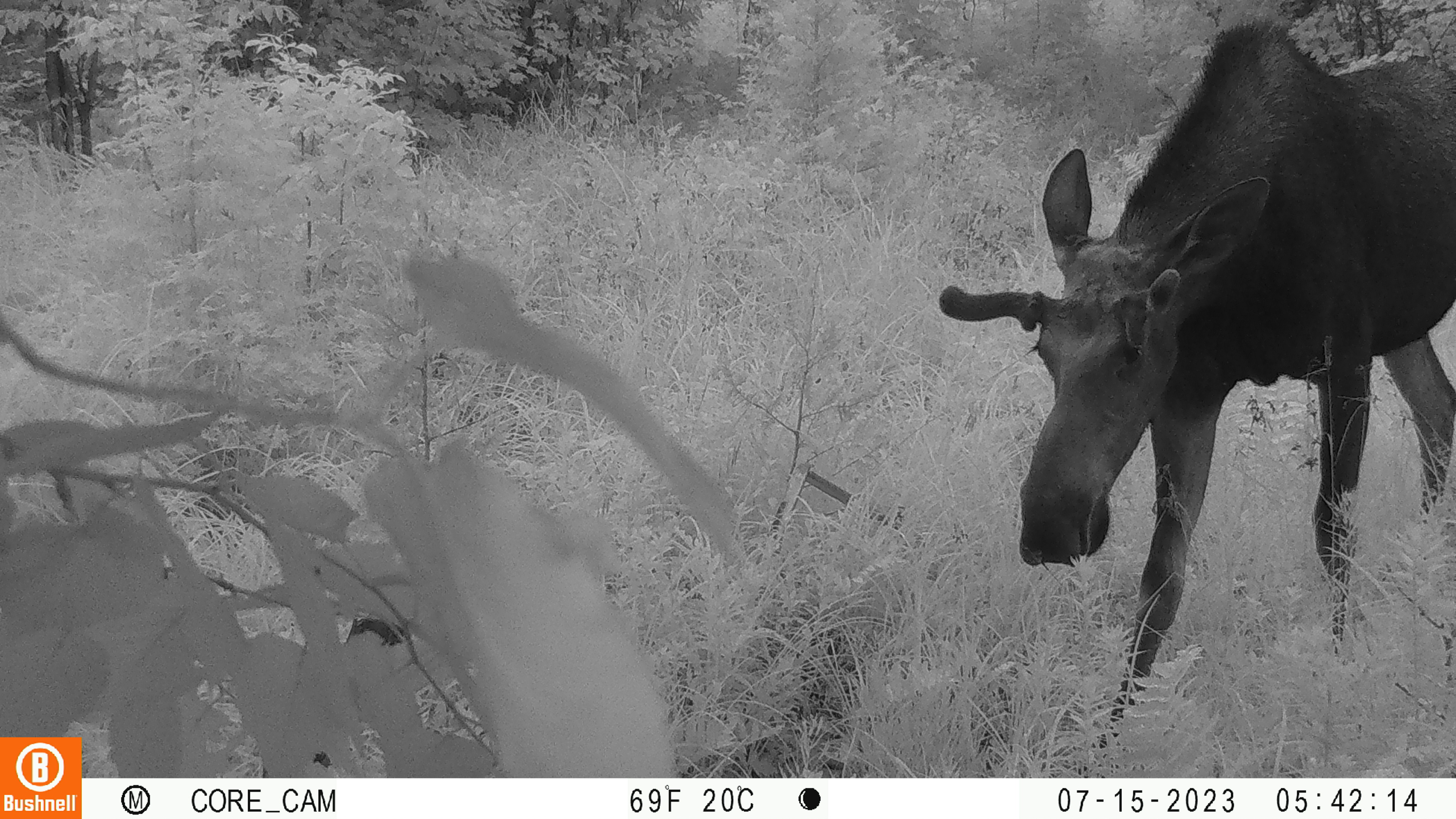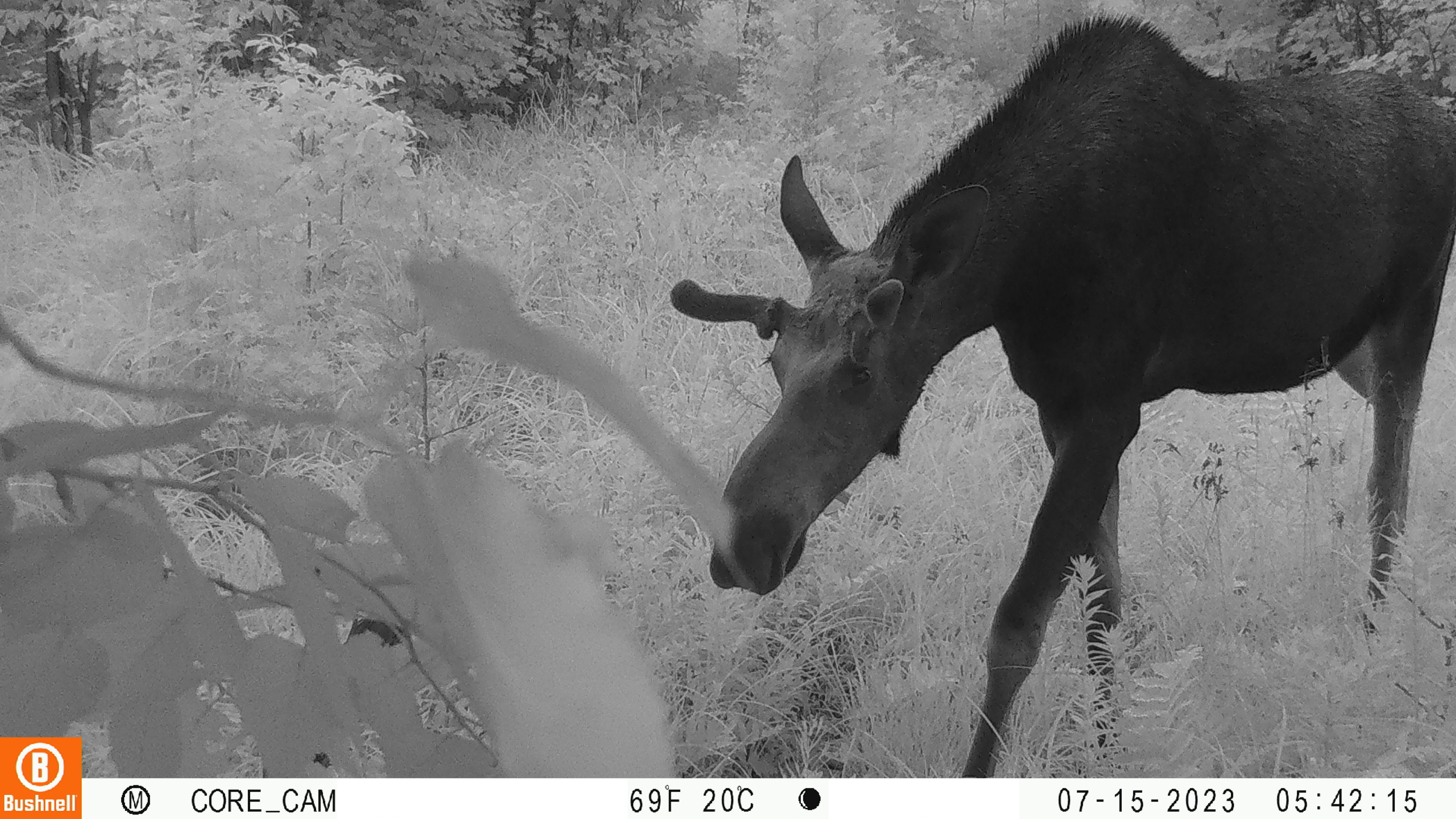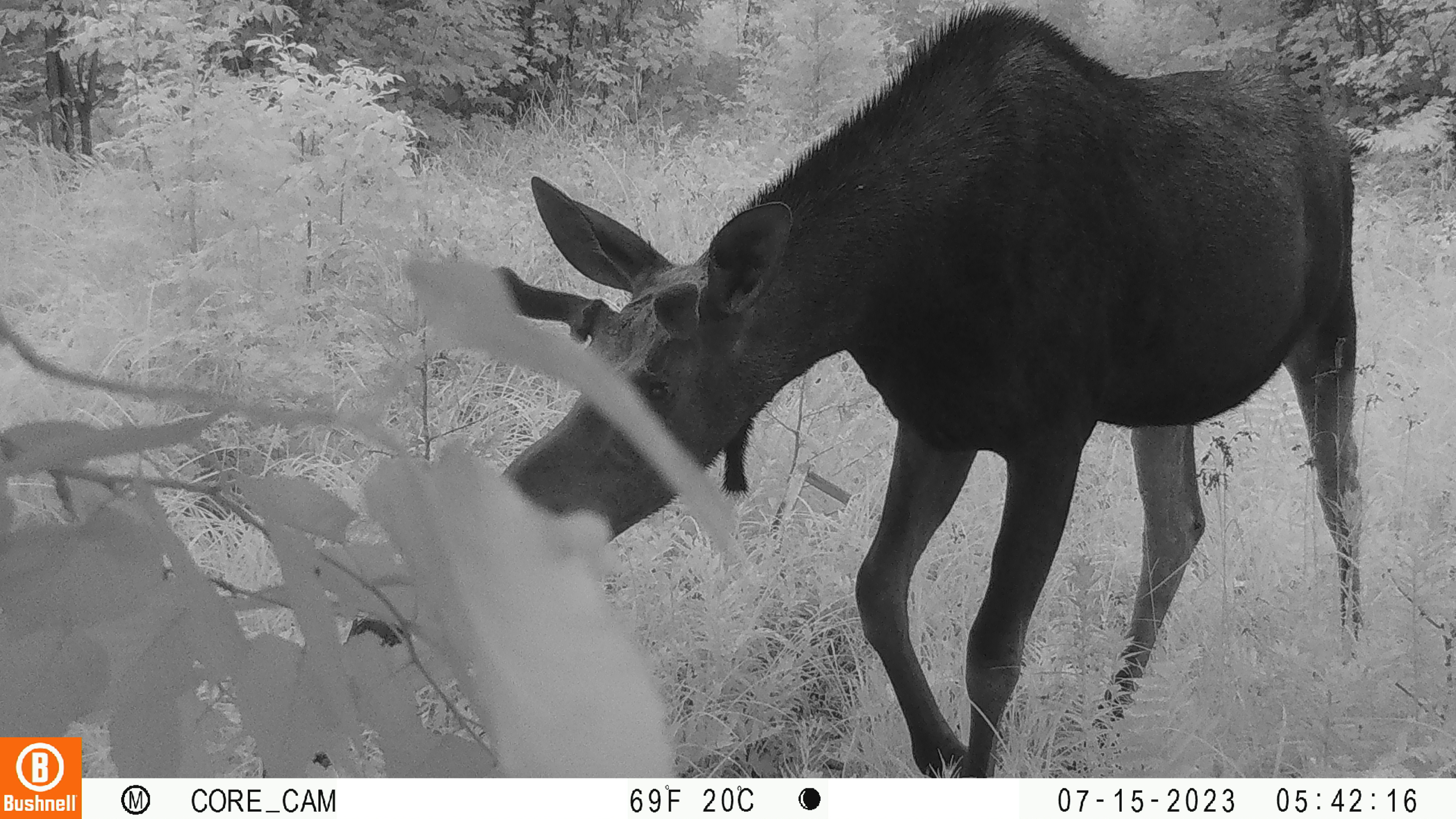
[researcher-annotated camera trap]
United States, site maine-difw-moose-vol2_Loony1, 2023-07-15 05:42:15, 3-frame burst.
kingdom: Animalia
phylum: Chordata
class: Mammalia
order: Artiodactyla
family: Cervidae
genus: Alces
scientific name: Alces alces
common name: moose